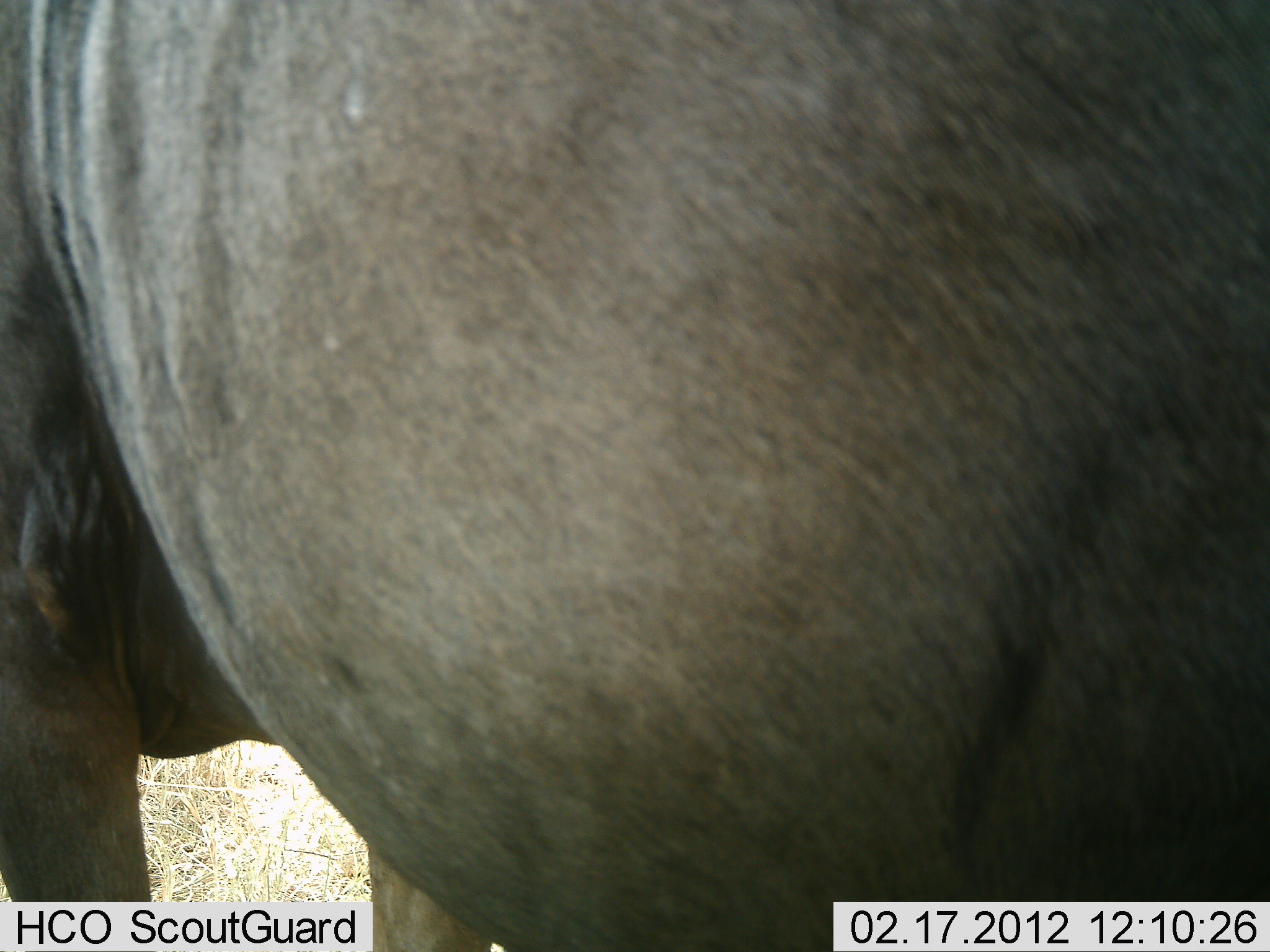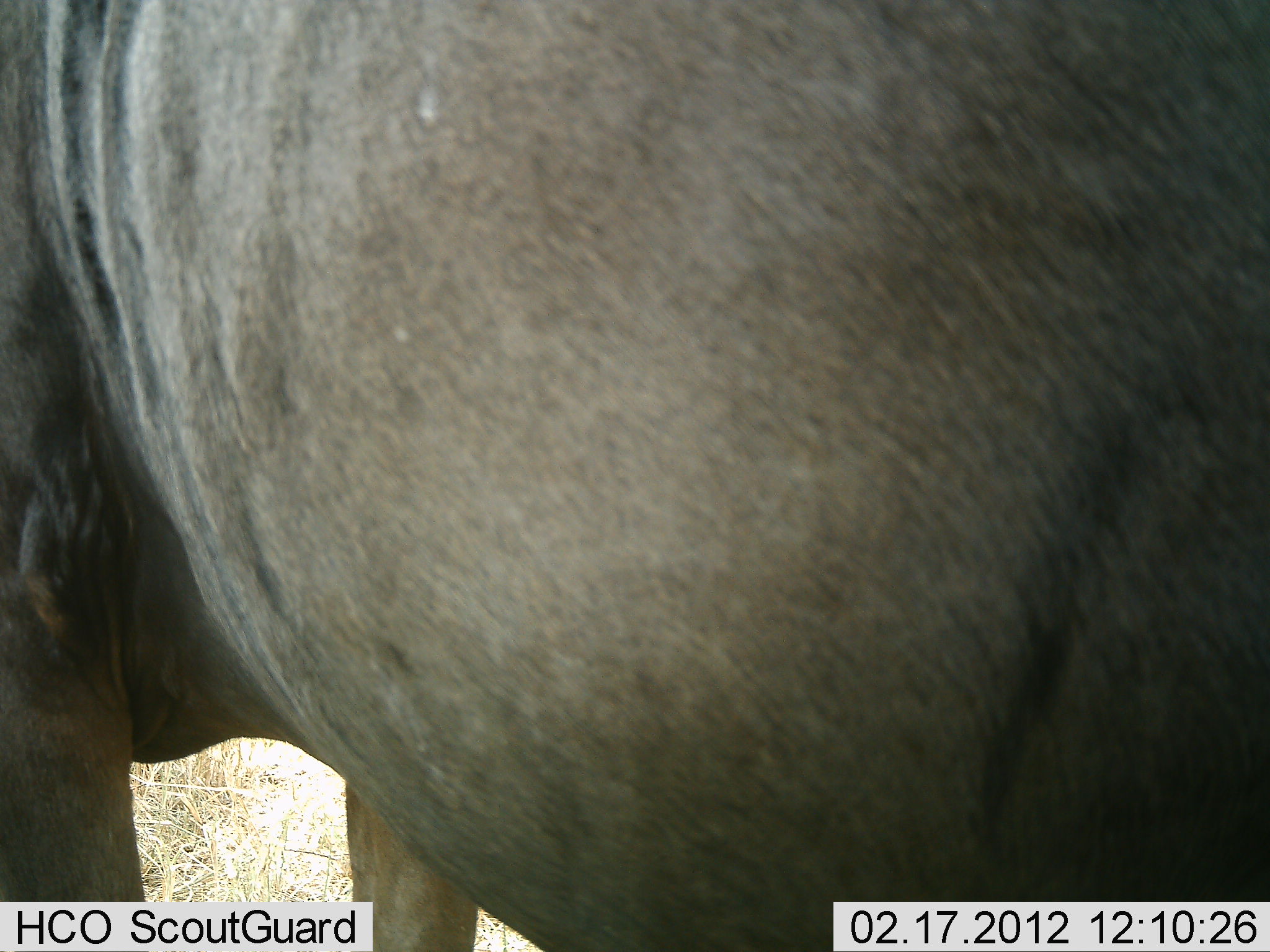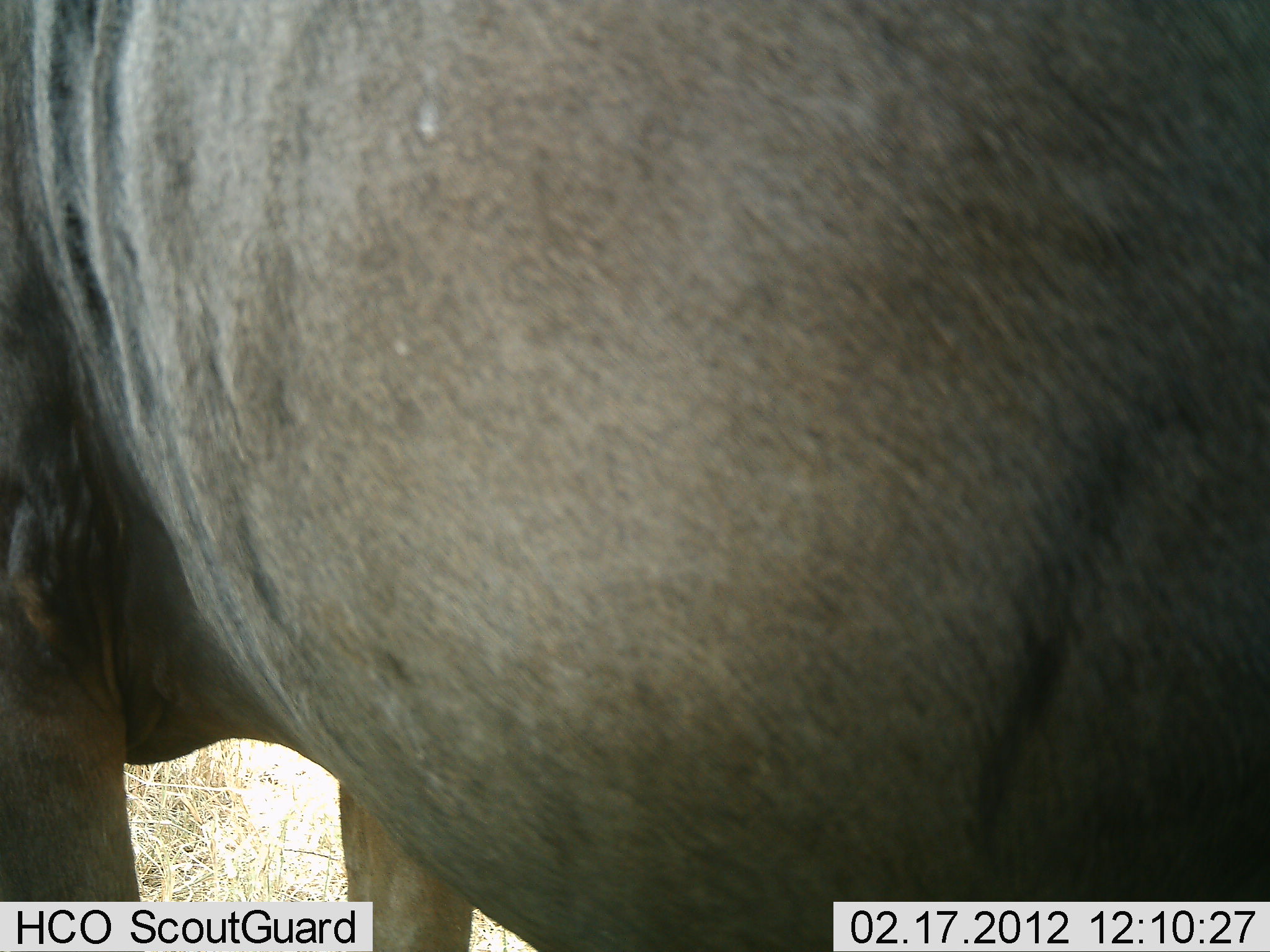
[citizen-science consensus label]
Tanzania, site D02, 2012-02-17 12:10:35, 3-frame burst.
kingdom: Animalia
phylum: Chordata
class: Mammalia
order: Artiodactyla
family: Bovidae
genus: Connochaetes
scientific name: Connochaetes taurinus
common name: blue wildebeest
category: wildebeest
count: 1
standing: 100%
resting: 0%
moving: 0%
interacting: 0%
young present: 0%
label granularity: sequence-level